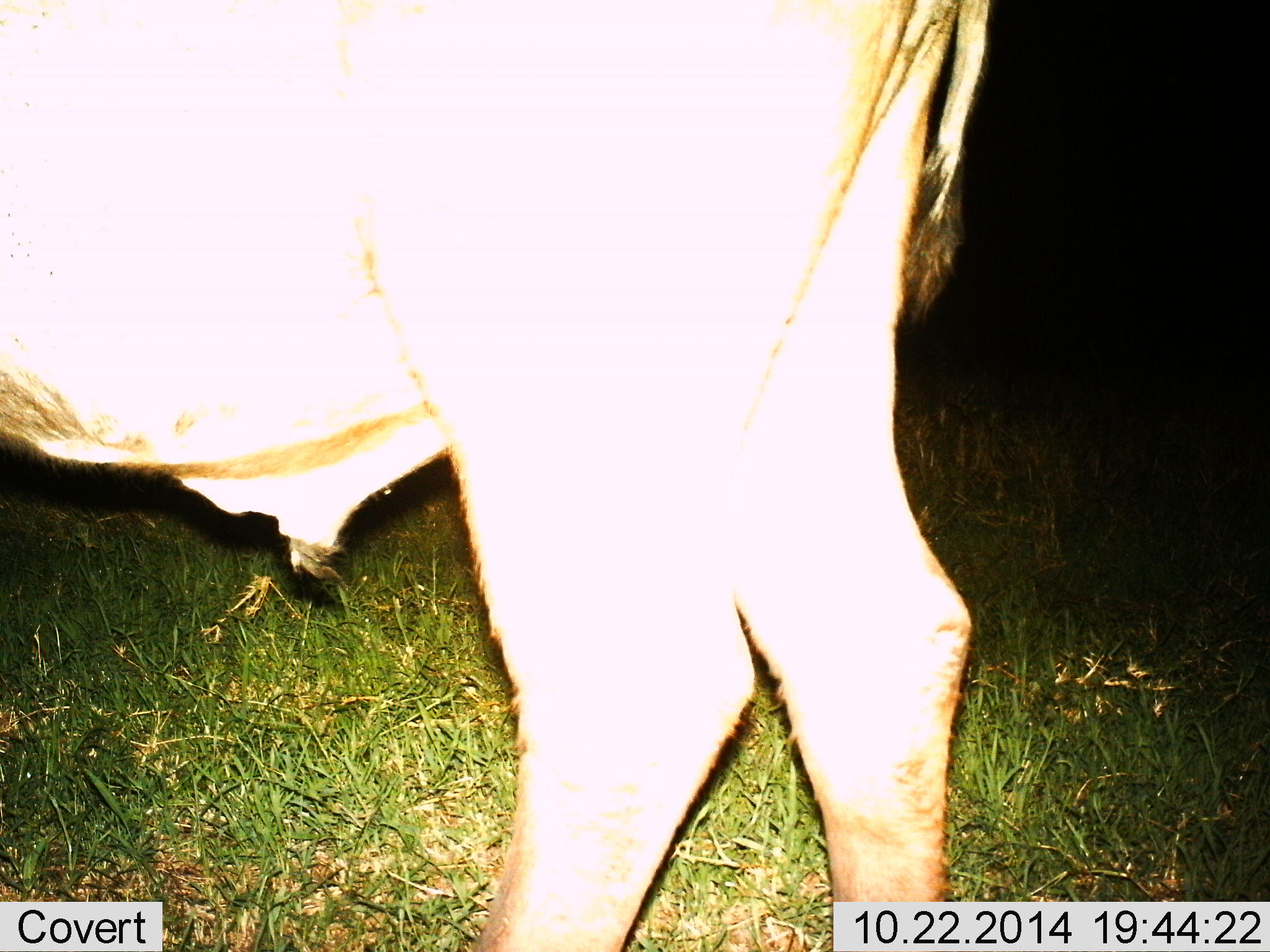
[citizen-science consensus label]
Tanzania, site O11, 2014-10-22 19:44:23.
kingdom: Animalia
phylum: Chordata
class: Mammalia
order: Artiodactyla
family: Bovidae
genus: Connochaetes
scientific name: Connochaetes taurinus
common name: blue wildebeest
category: wildebeest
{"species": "wildebeest (blue wildebeest) (Connochaetes taurinus)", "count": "1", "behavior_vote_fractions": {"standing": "100%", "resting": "0%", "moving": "0%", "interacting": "0%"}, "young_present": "0%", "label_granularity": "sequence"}